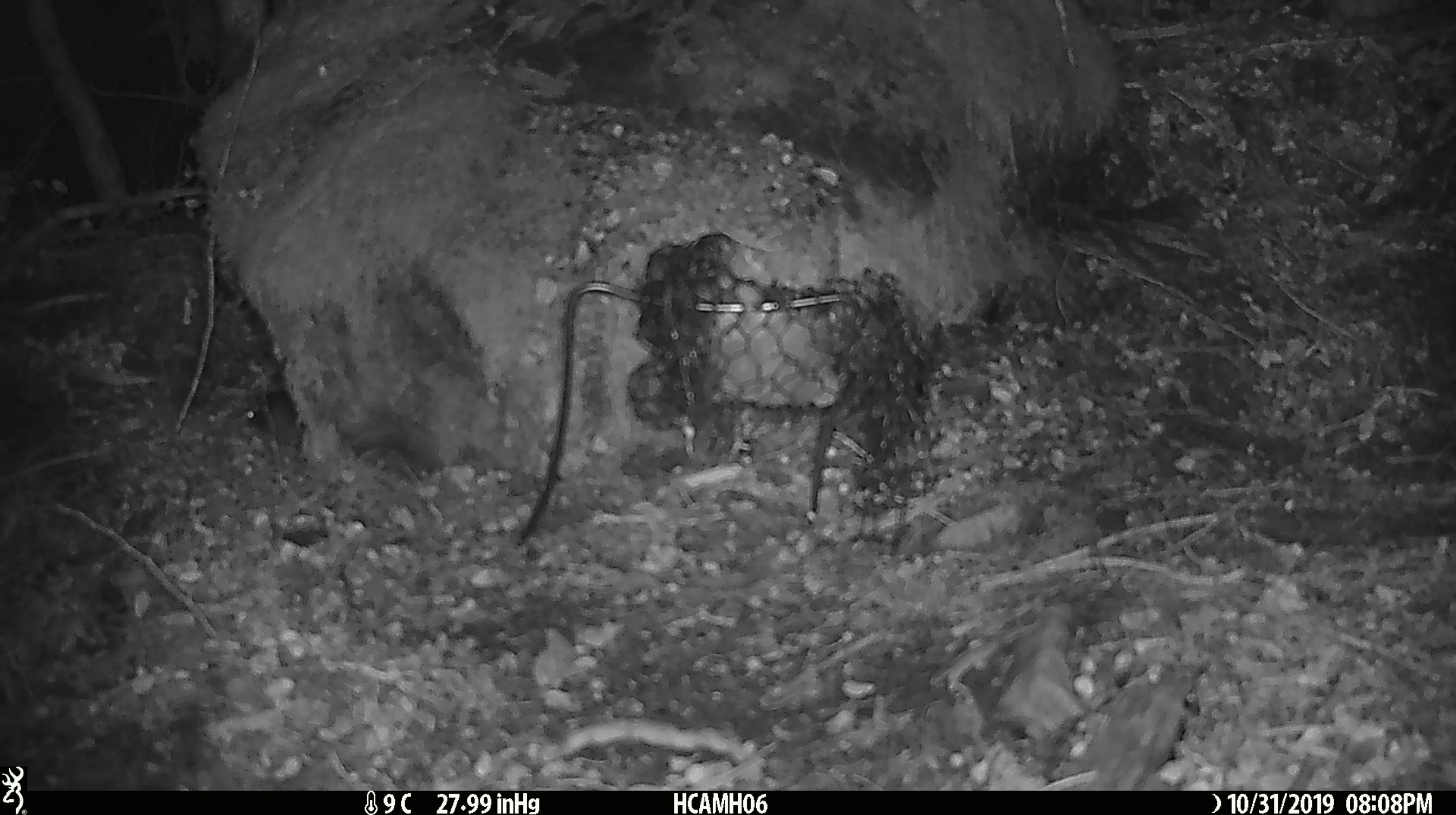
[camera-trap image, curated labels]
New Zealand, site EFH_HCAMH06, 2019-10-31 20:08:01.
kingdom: Animalia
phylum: Chordata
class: Mammalia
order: Rodentia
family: Muridae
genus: Mus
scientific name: Mus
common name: mouse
Mouse (Mus).